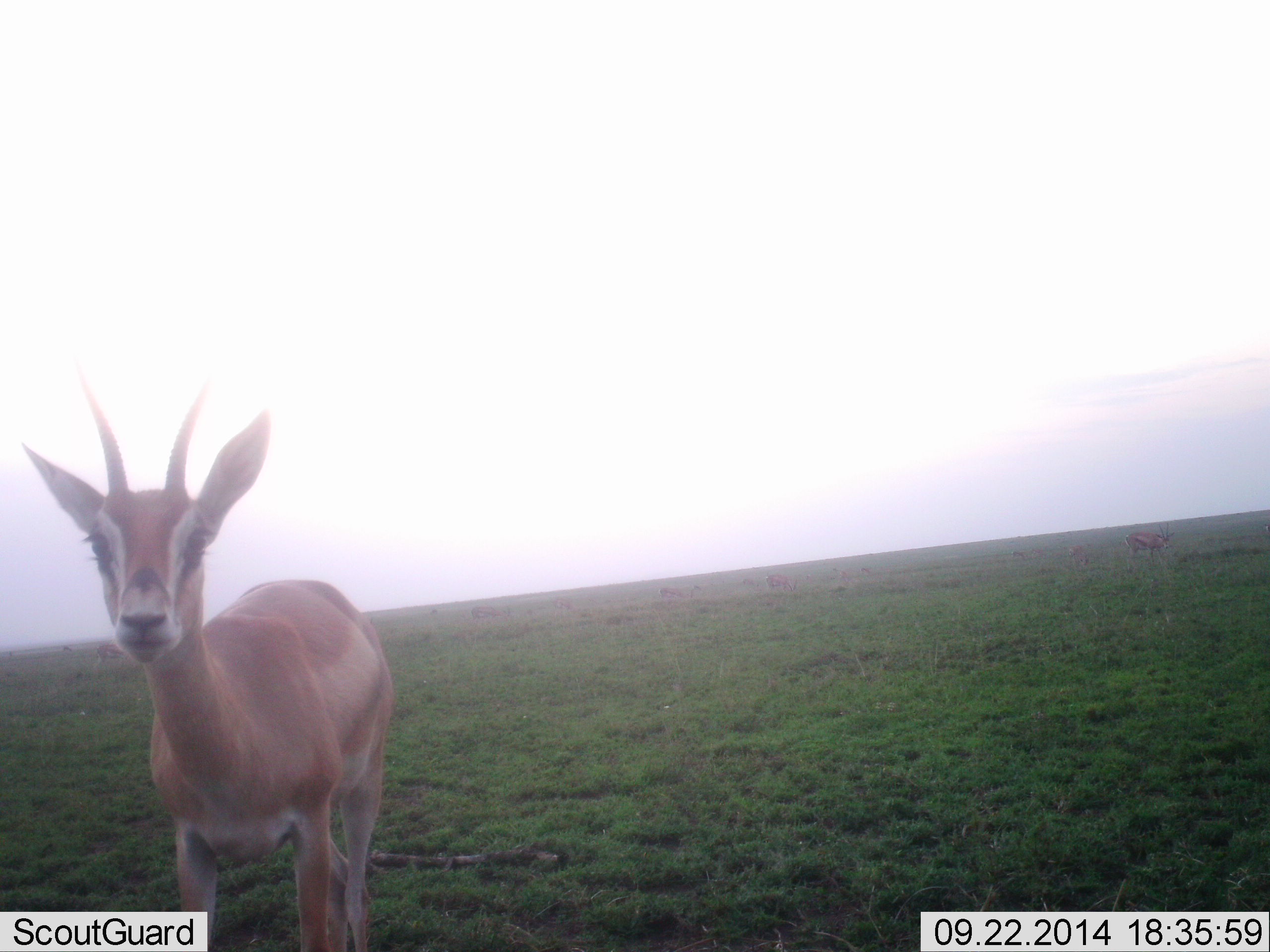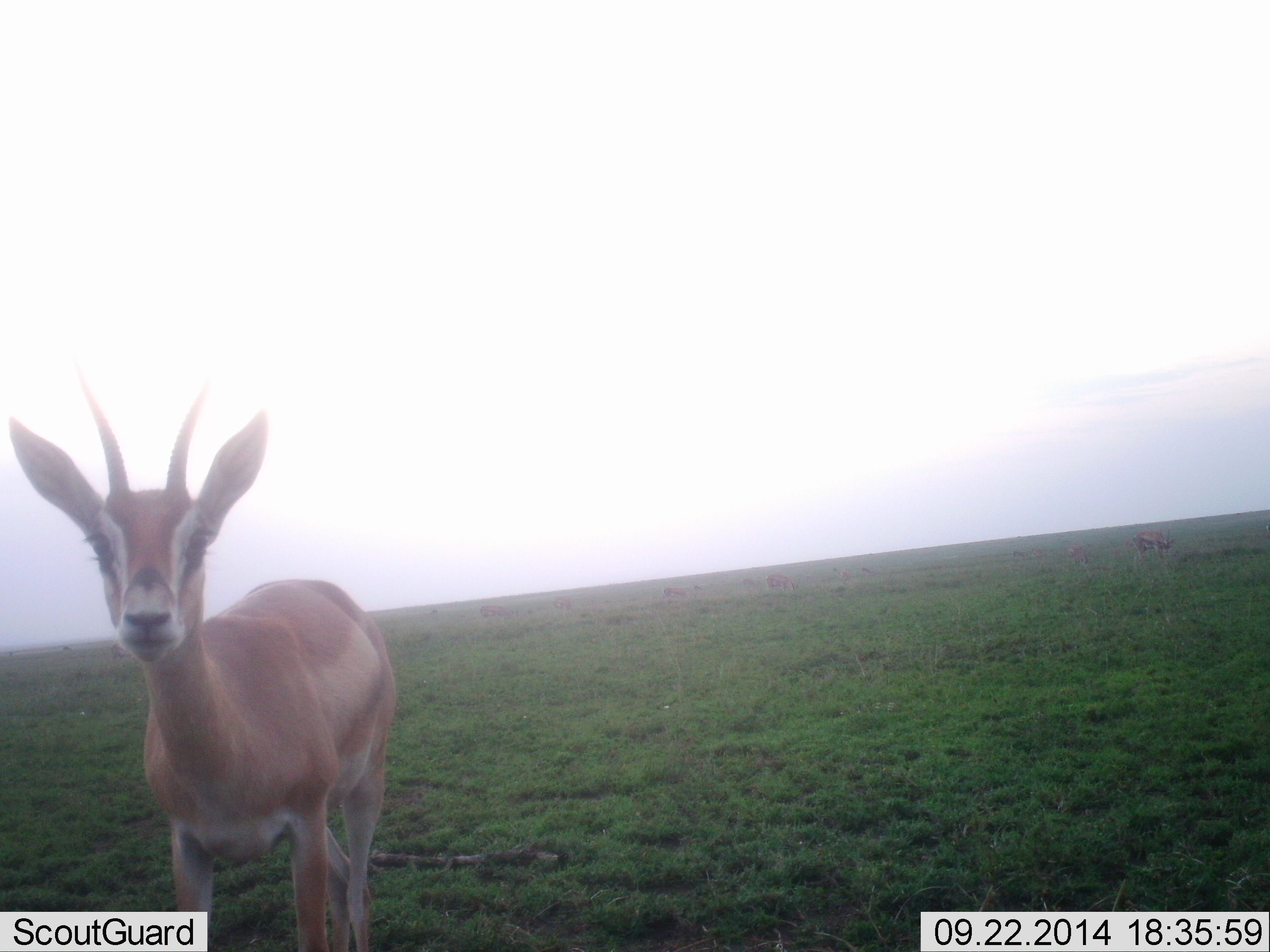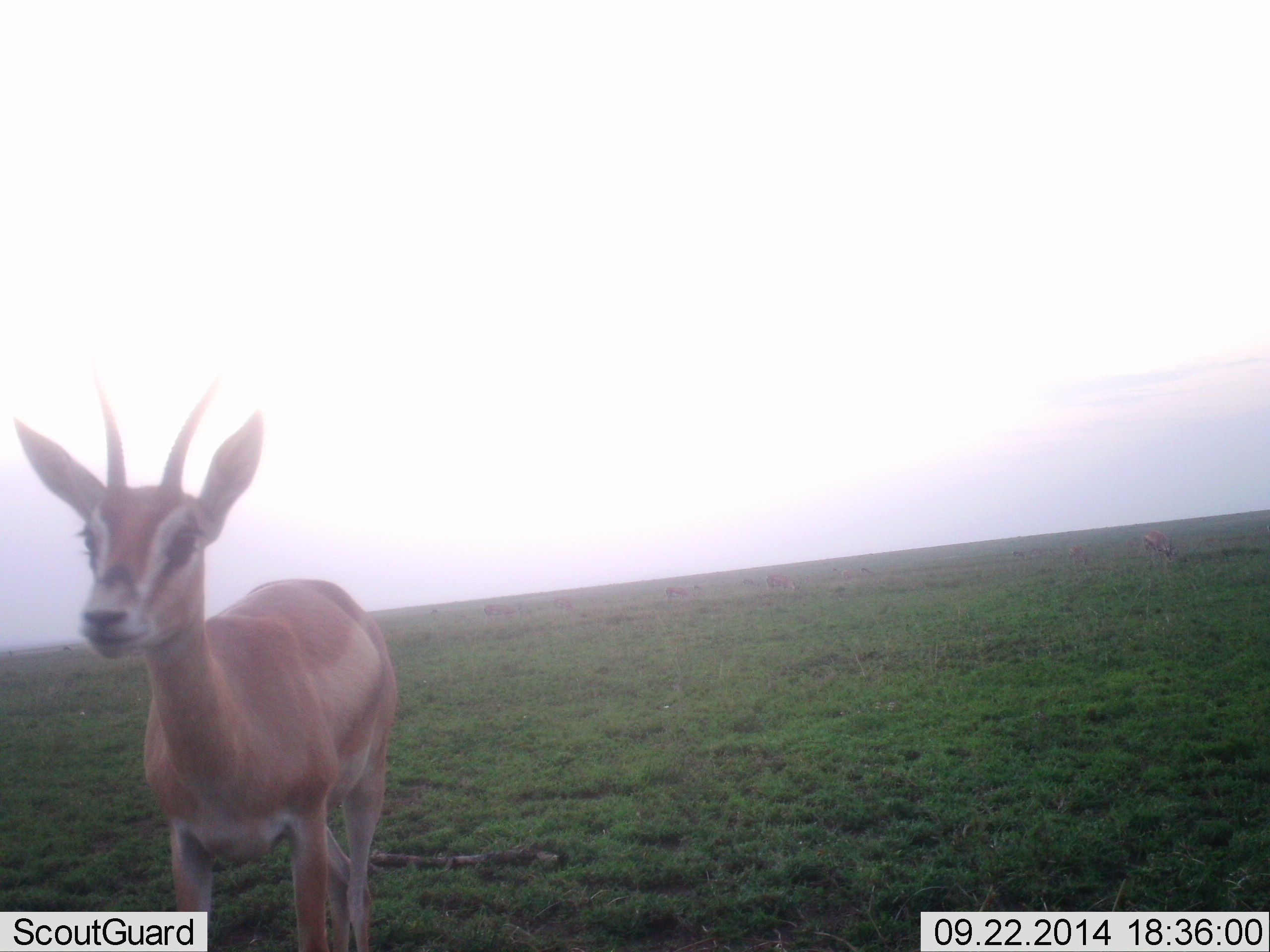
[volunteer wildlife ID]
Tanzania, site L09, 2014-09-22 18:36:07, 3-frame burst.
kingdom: Animalia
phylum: Chordata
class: Mammalia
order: Artiodactyla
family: Bovidae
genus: Nanger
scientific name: Nanger granti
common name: grant's gazelle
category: gazellegrants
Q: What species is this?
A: Gazellegrants (grant's gazelle) (Nanger granti).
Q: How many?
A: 1.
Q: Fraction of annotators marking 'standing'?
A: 100%.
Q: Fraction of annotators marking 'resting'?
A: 0%.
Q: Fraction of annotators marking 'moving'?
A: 20%.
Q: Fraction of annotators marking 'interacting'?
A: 0%.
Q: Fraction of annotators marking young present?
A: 0%.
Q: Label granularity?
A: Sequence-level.